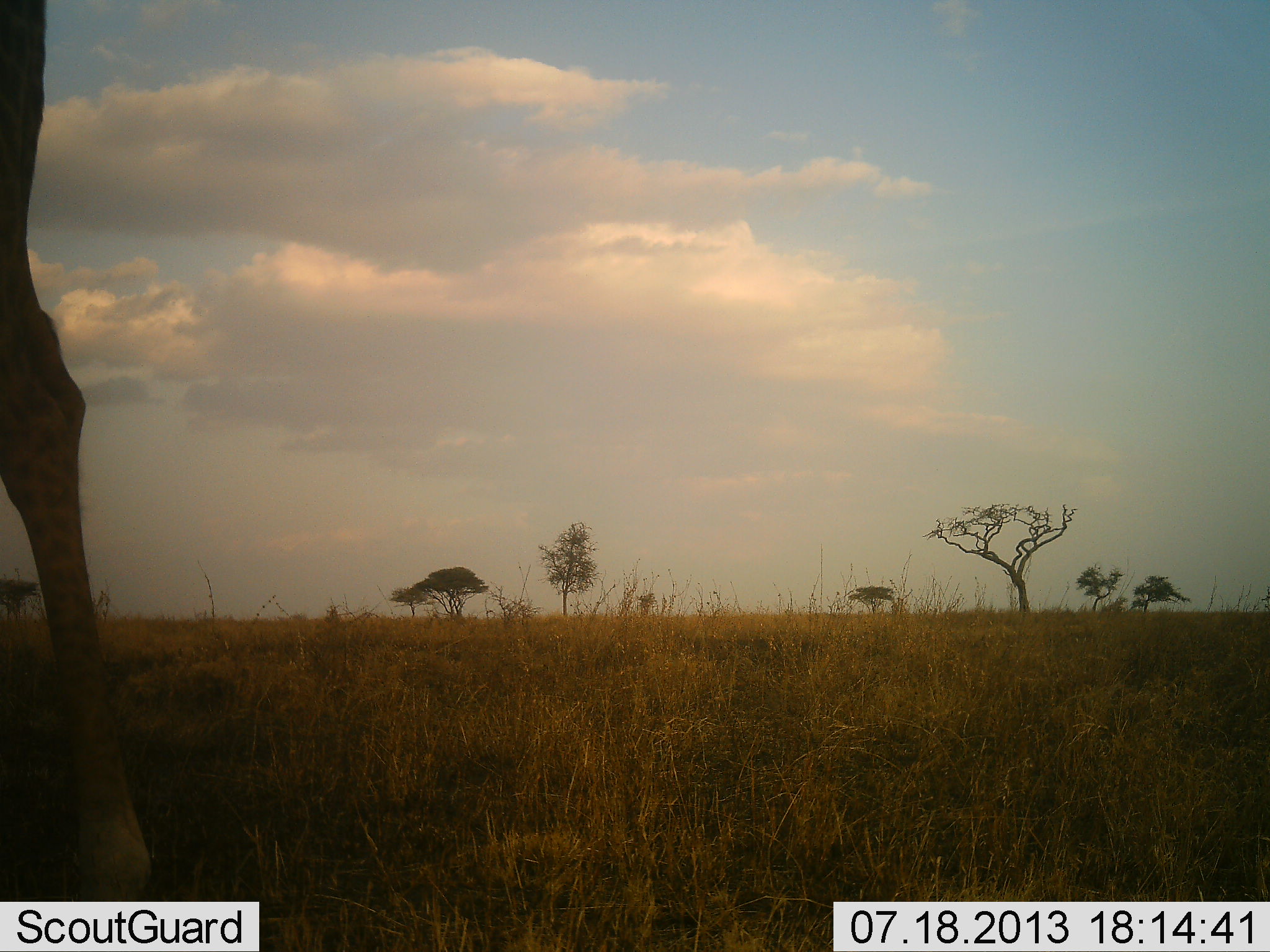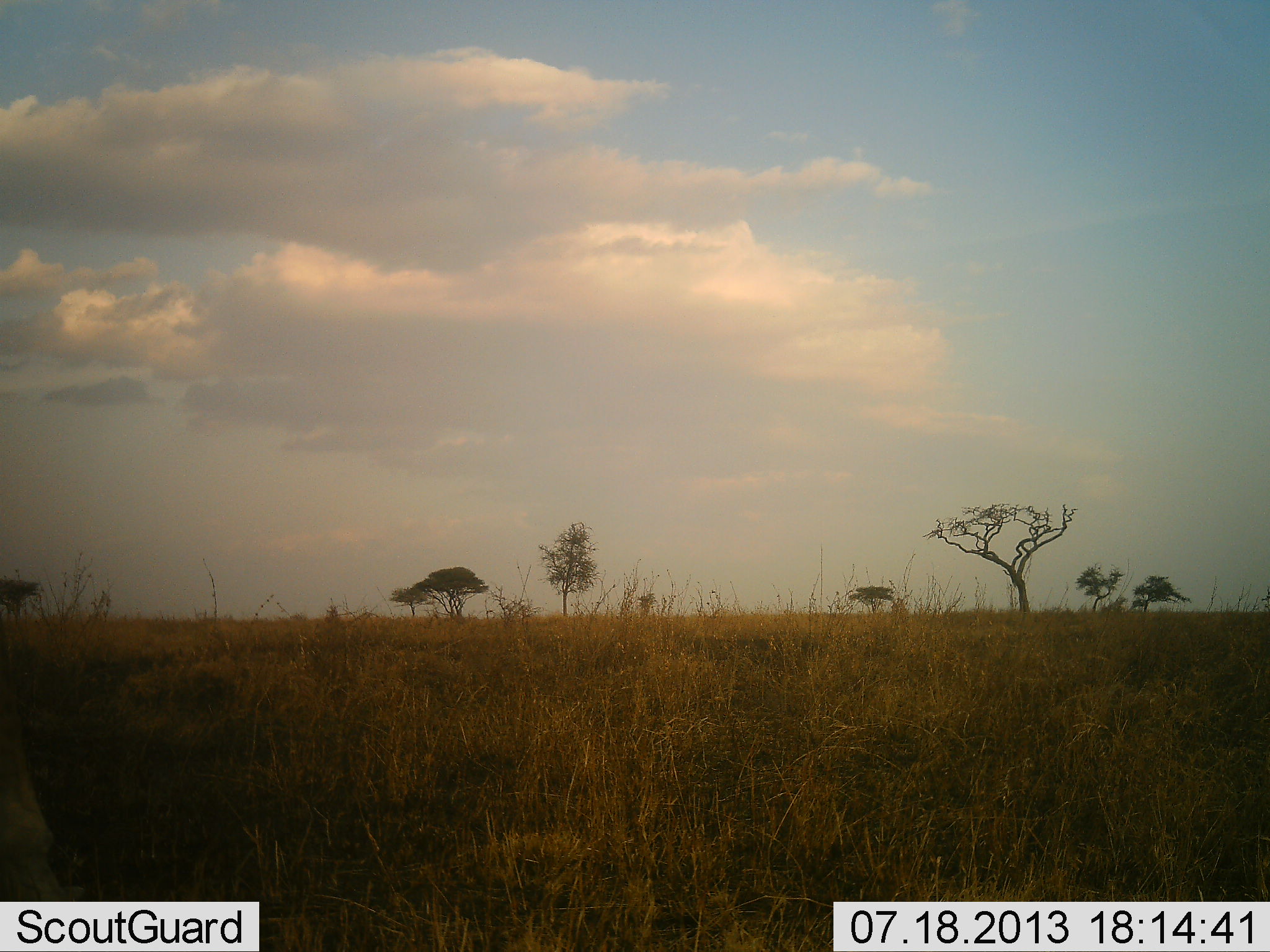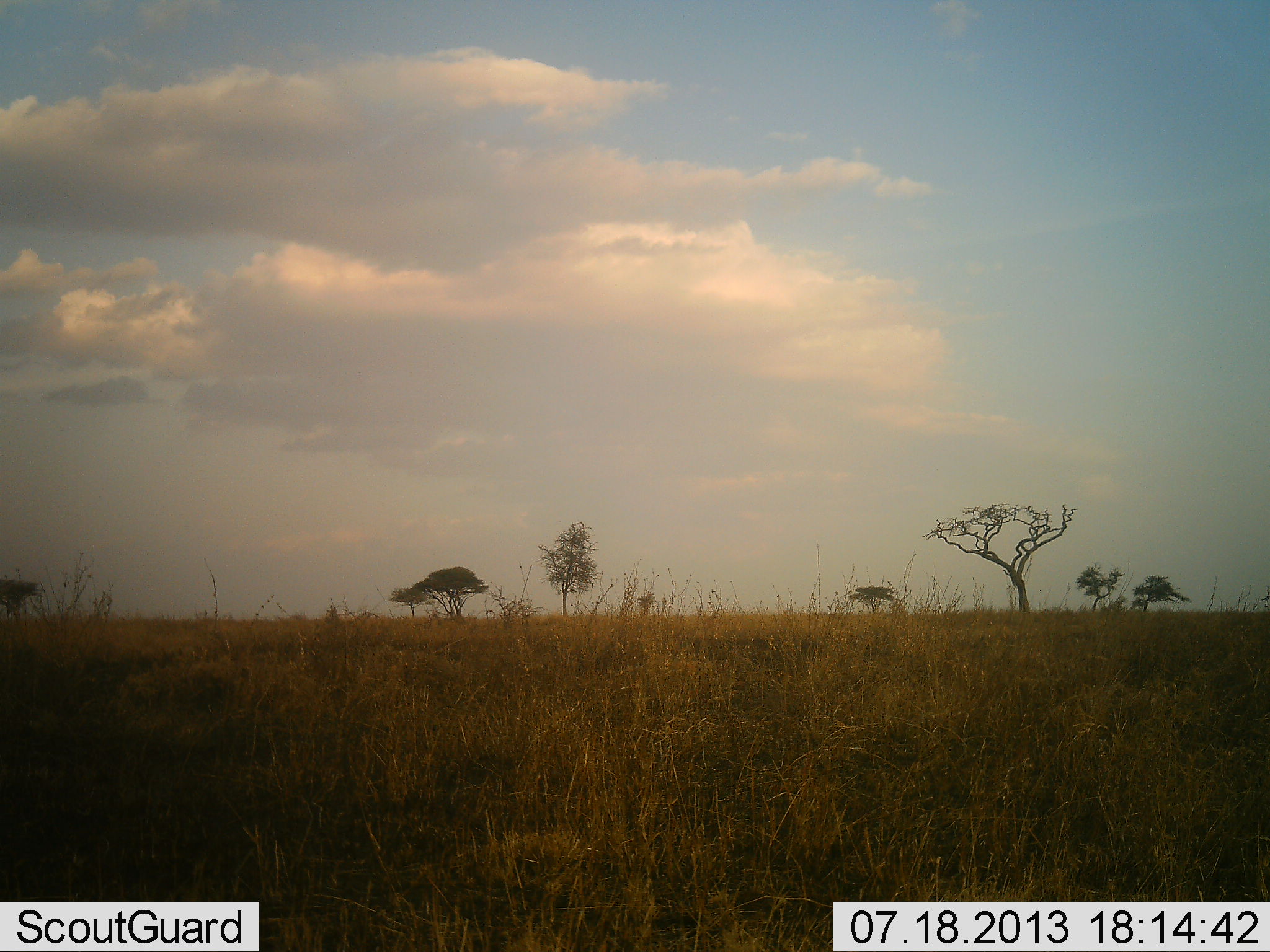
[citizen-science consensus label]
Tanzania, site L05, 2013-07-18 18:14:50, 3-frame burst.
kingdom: Animalia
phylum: Chordata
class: Mammalia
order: Artiodactyla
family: Giraffidae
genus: Giraffa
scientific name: Giraffa camelopardalis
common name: giraffe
Giraffe (Giraffa camelopardalis), count 1. Behavior (volunteer vote fractions): standing 0%, resting 0%, moving 100%, interacting 0%. Young present (vote fraction): 0%. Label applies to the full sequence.